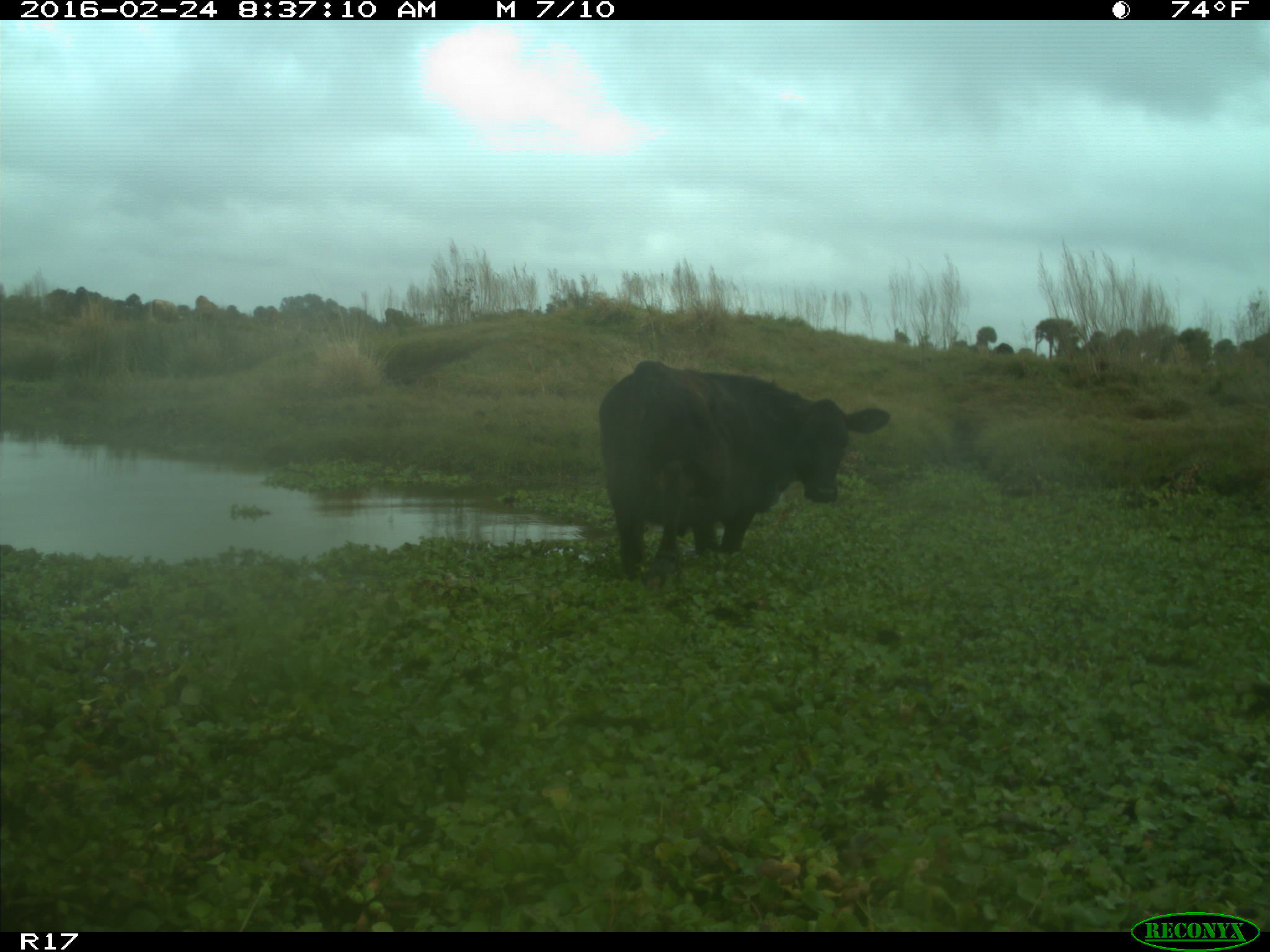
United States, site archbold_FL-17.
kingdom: Animalia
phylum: Chordata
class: Mammalia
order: Artiodactyla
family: Bovidae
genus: Bos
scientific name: Bos taurus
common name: domestic cow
Bos taurus (domestic cow).